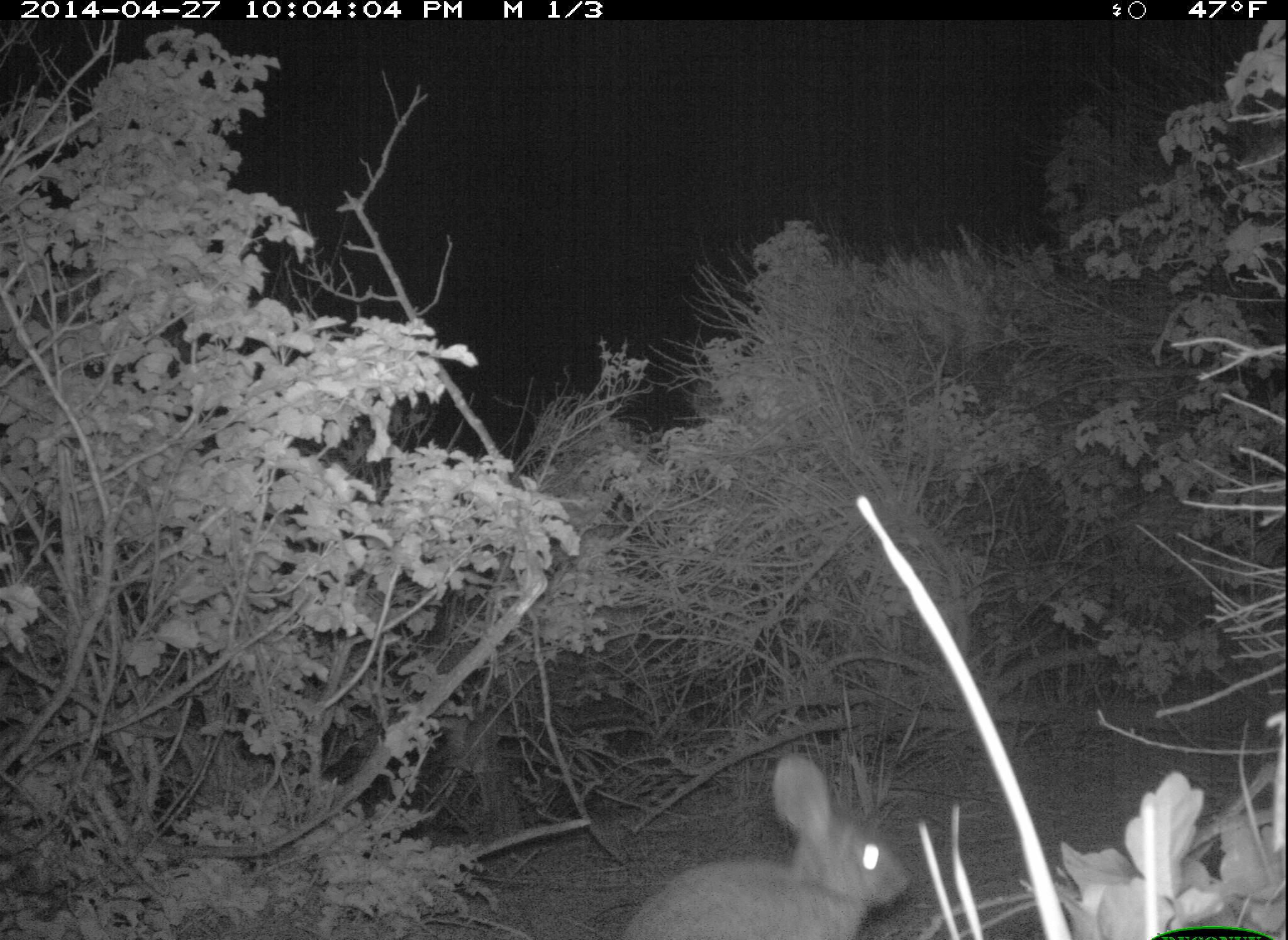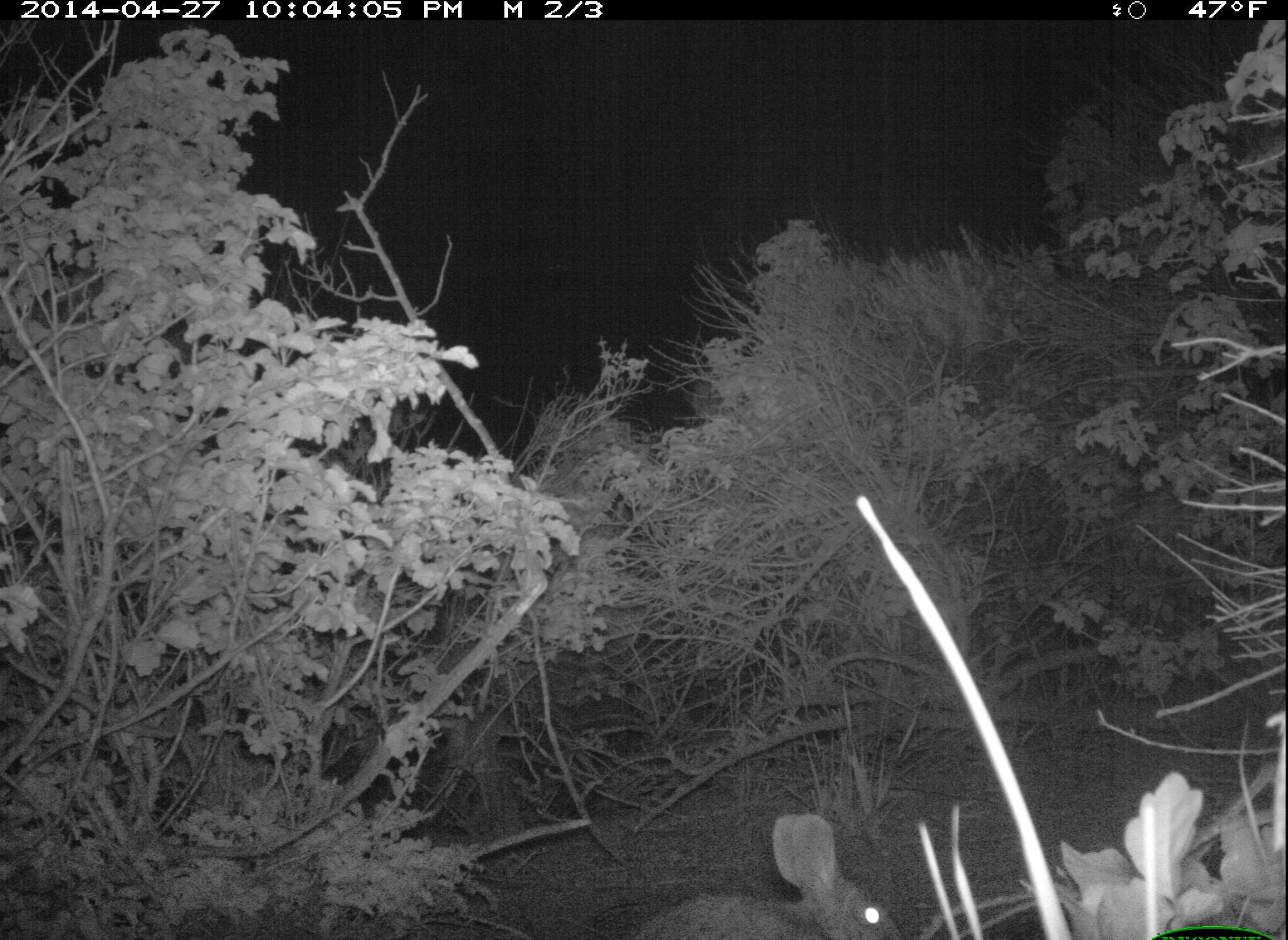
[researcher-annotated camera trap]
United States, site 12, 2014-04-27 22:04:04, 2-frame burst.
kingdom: Animalia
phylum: Chordata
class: Mammalia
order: Lagomorpha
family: Leporidae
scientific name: Leporidae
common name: rabbits and hares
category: rabbit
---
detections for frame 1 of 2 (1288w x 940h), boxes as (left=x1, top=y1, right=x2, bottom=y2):
rabbit: (left=618, top=752, right=916, bottom=940)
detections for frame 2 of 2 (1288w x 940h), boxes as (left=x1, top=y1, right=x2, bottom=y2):
rabbit: (left=631, top=812, right=907, bottom=940)